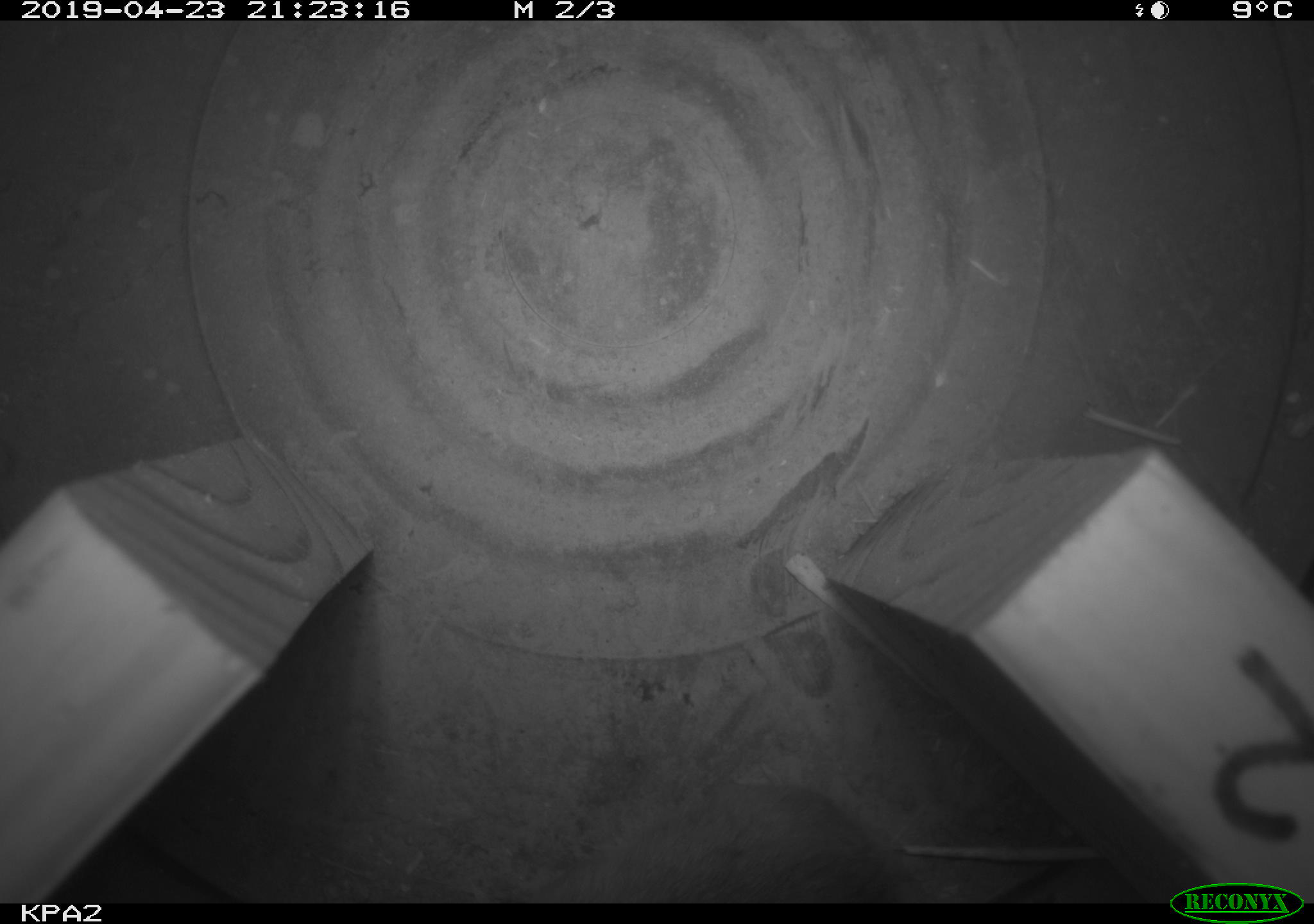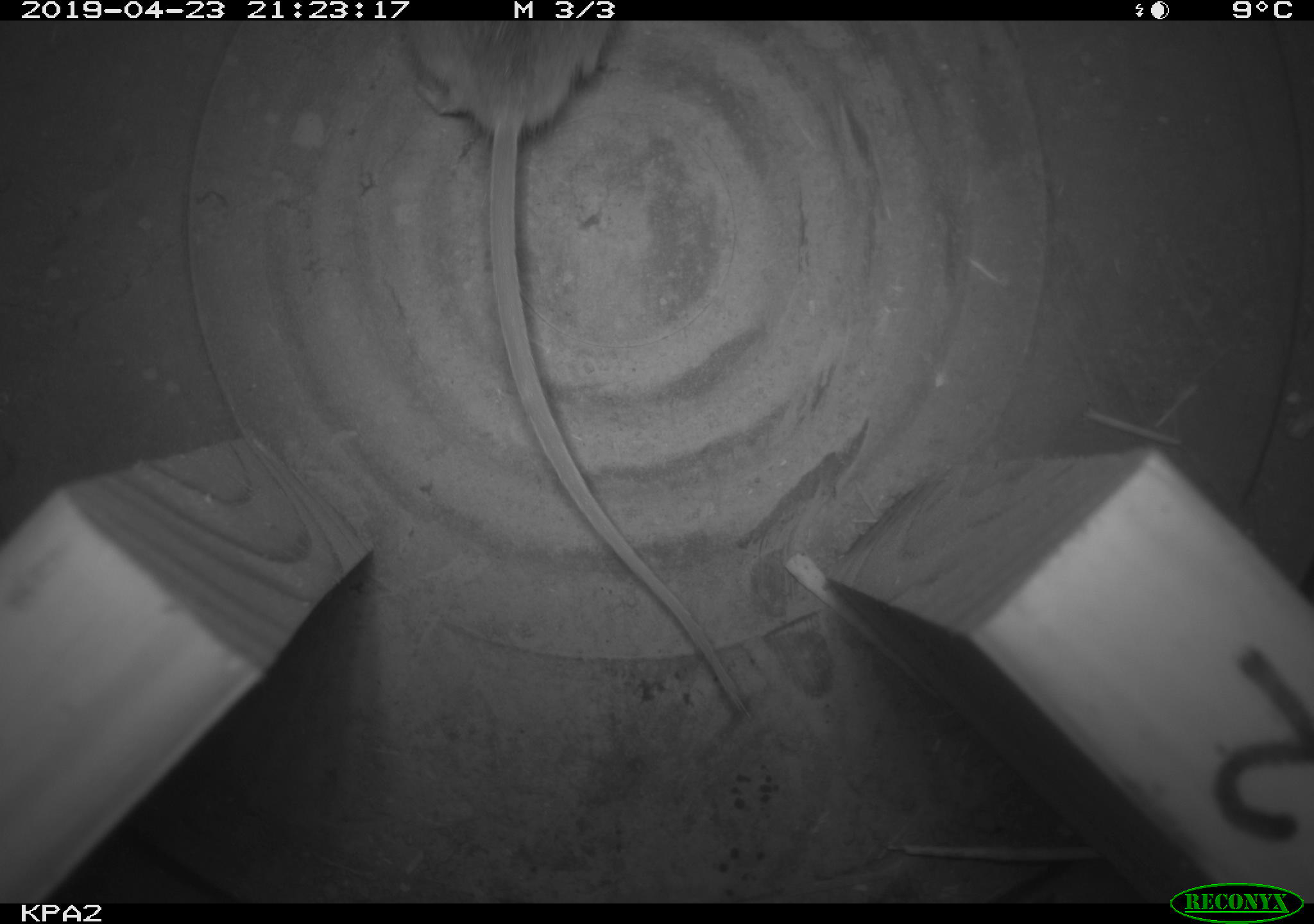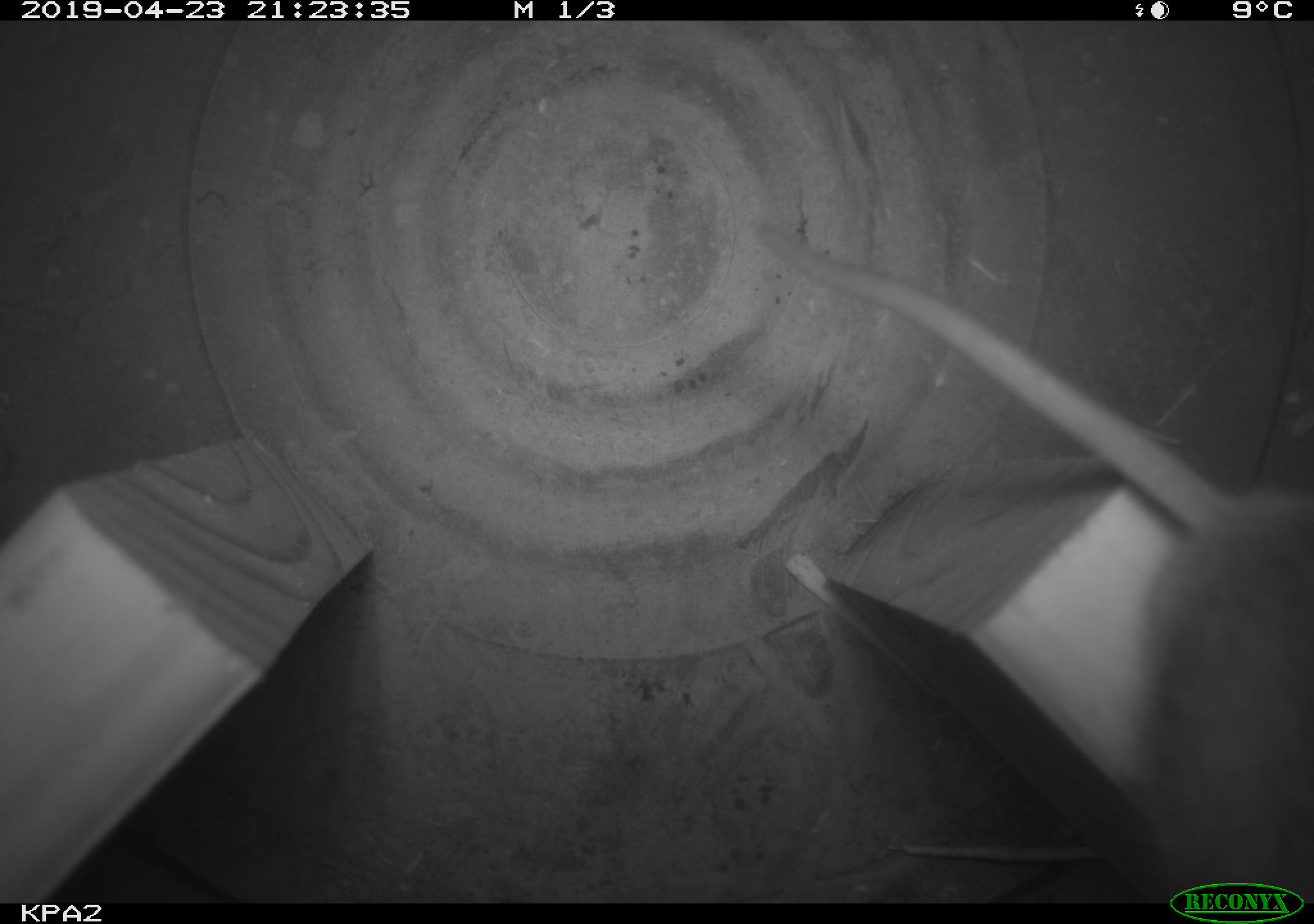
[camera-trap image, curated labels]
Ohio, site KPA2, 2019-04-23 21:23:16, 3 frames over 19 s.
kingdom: Animalia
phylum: Chordata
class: Mammalia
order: Rodentia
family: Cricetidae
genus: Peromyscus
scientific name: Peromyscus leucopus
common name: white-footed mouse